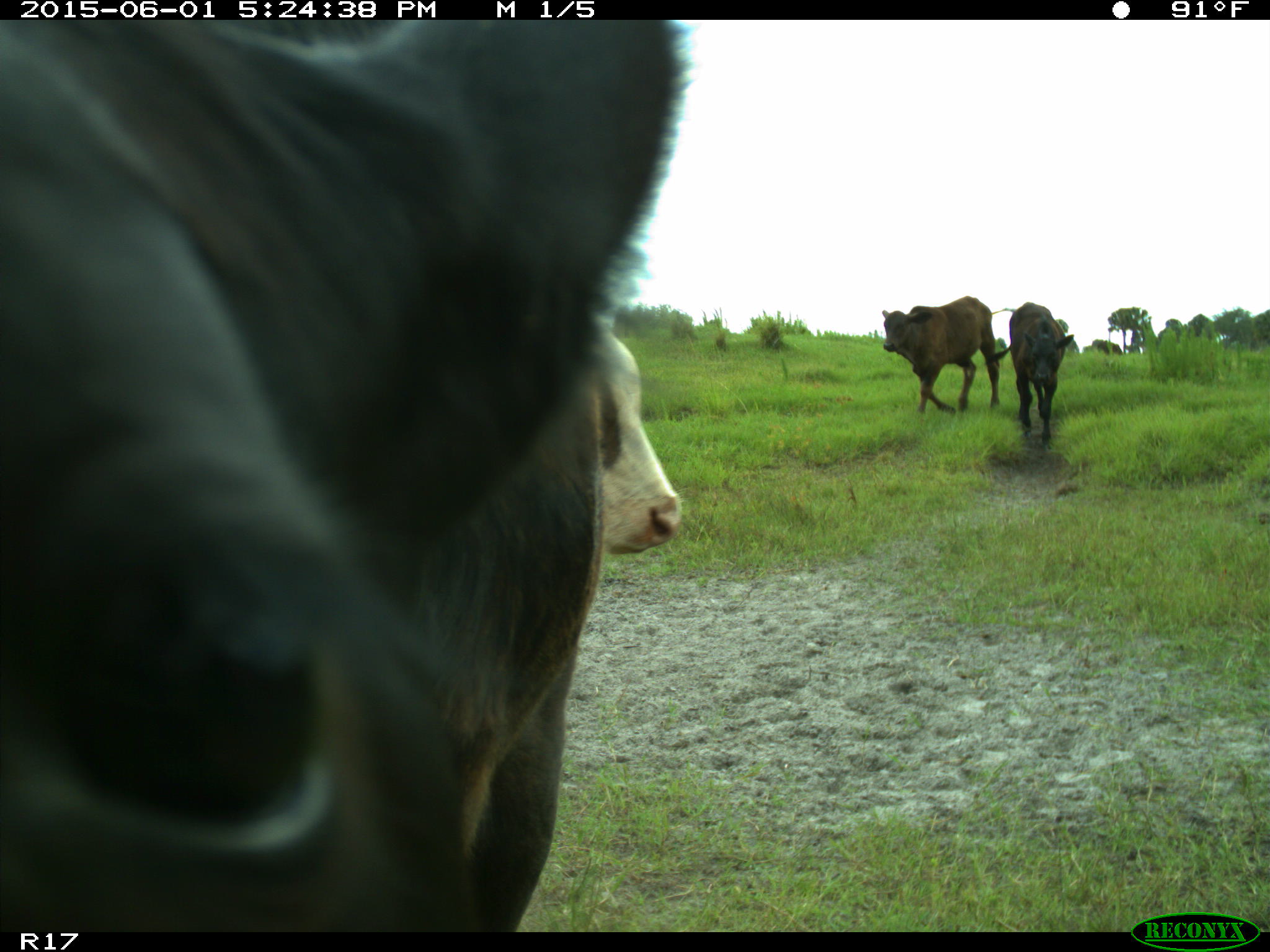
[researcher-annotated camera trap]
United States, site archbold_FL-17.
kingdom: Animalia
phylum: Chordata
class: Mammalia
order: Artiodactyla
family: Bovidae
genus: Bos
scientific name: Bos taurus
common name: domestic cow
Bos taurus (domestic cow).